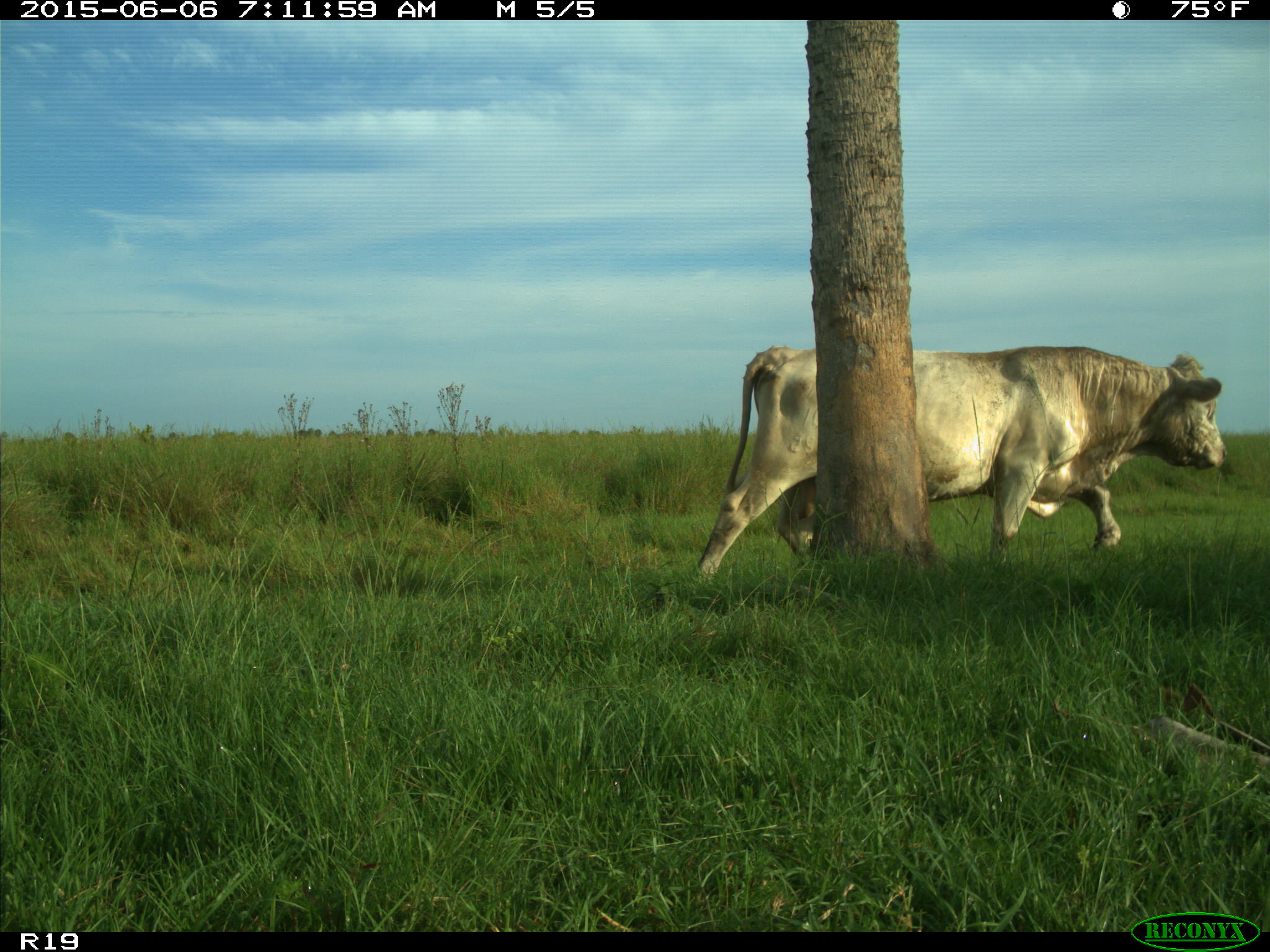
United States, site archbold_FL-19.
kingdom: Animalia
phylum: Chordata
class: Mammalia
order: Artiodactyla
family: Bovidae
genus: Bos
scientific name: Bos taurus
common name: domestic cow